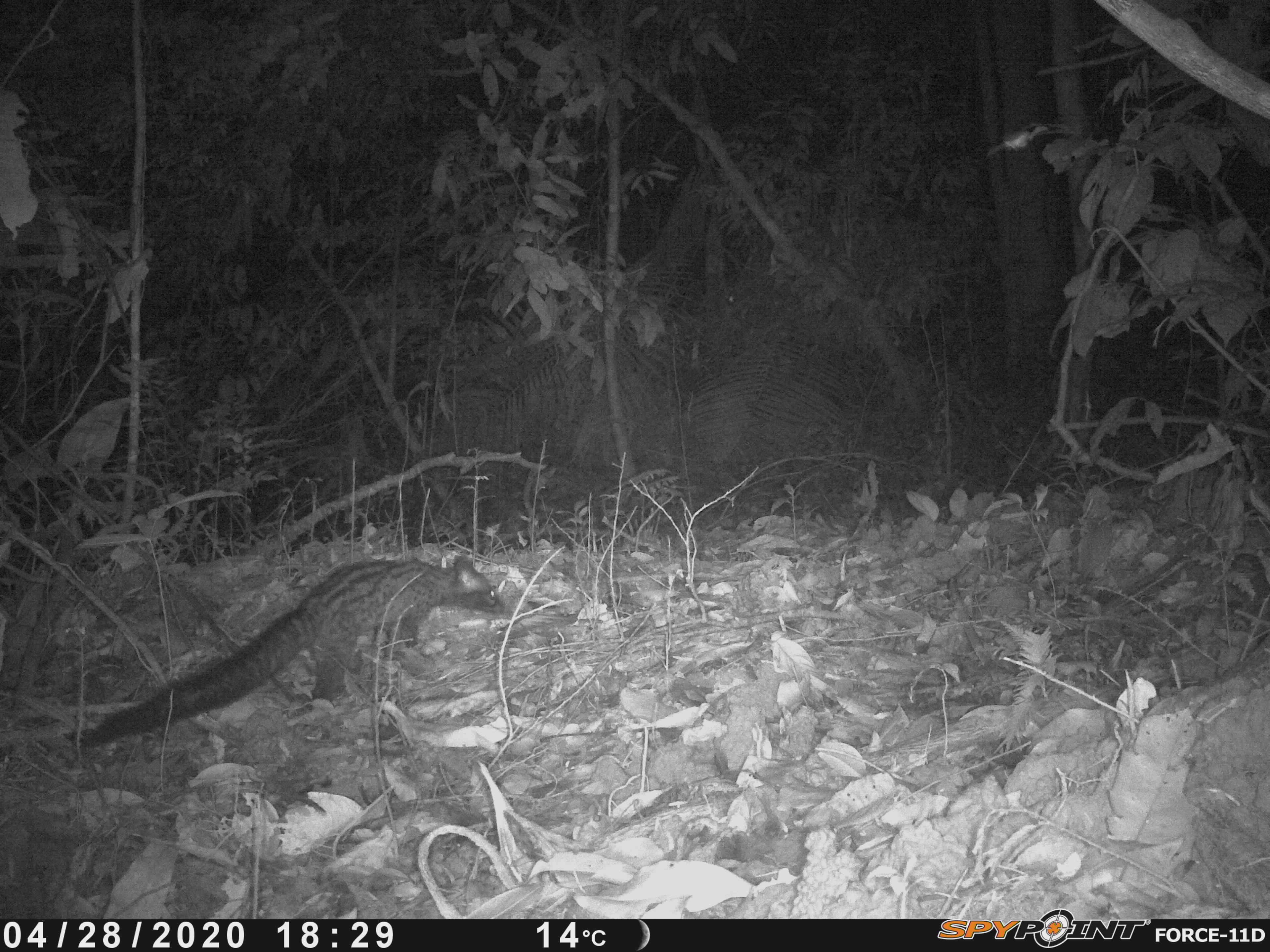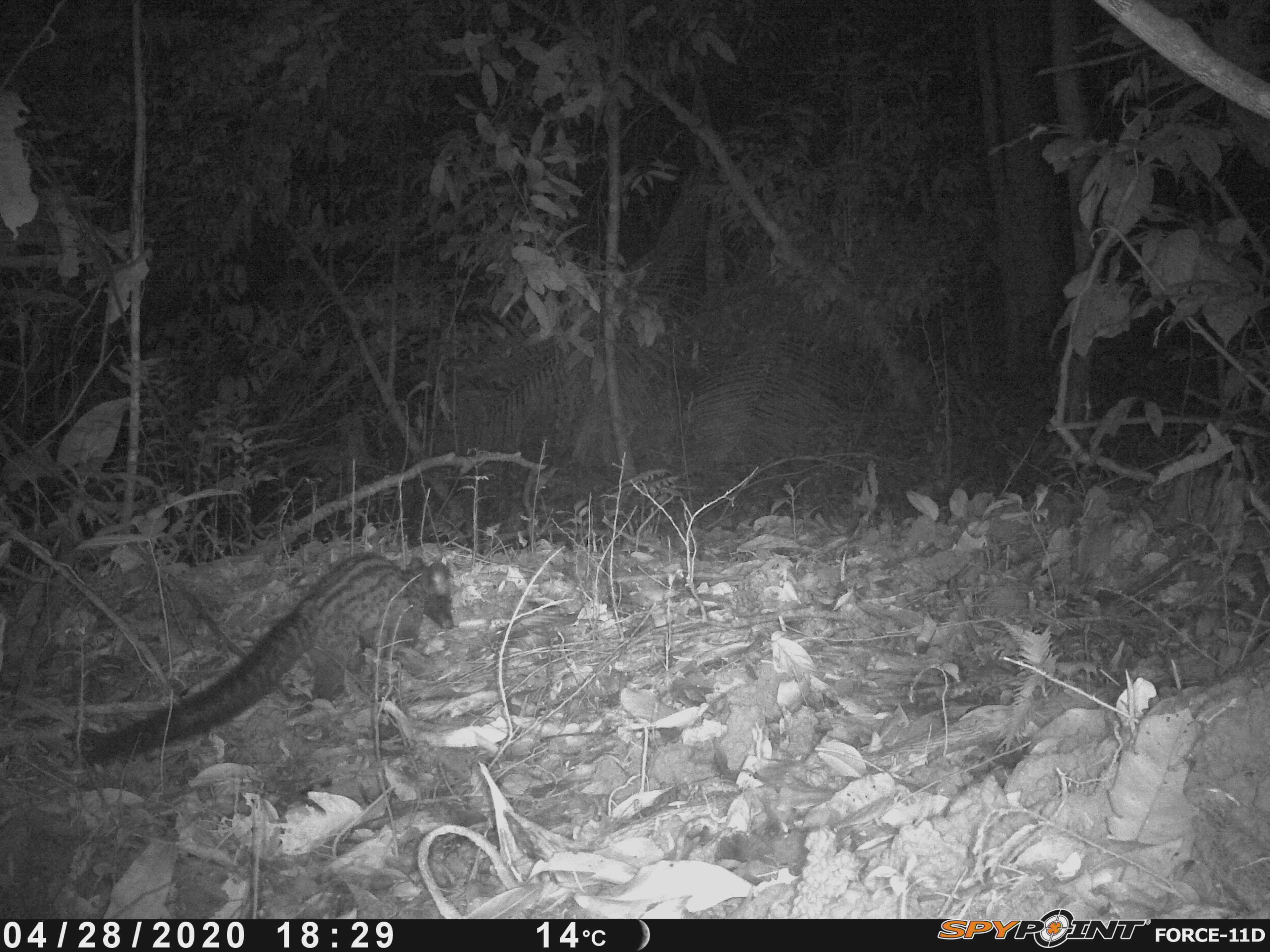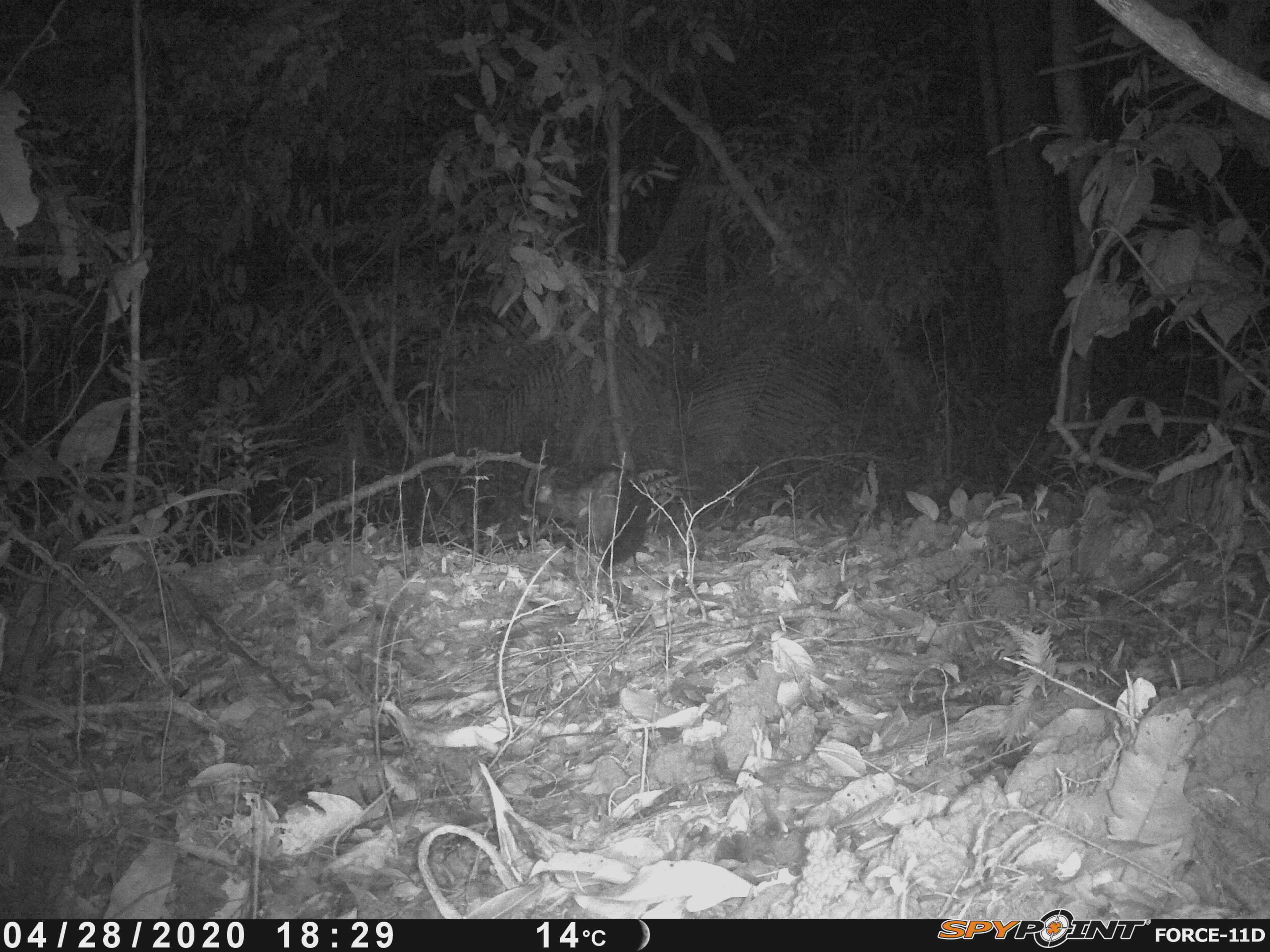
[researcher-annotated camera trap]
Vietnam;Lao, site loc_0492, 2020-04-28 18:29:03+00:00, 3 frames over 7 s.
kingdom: Animalia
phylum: Chordata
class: Mammalia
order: Carnivora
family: Viverridae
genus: Paradoxurus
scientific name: Paradoxurus hermaphroditus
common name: common palm civet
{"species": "common palm civet (Paradoxurus hermaphroditus)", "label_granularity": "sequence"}